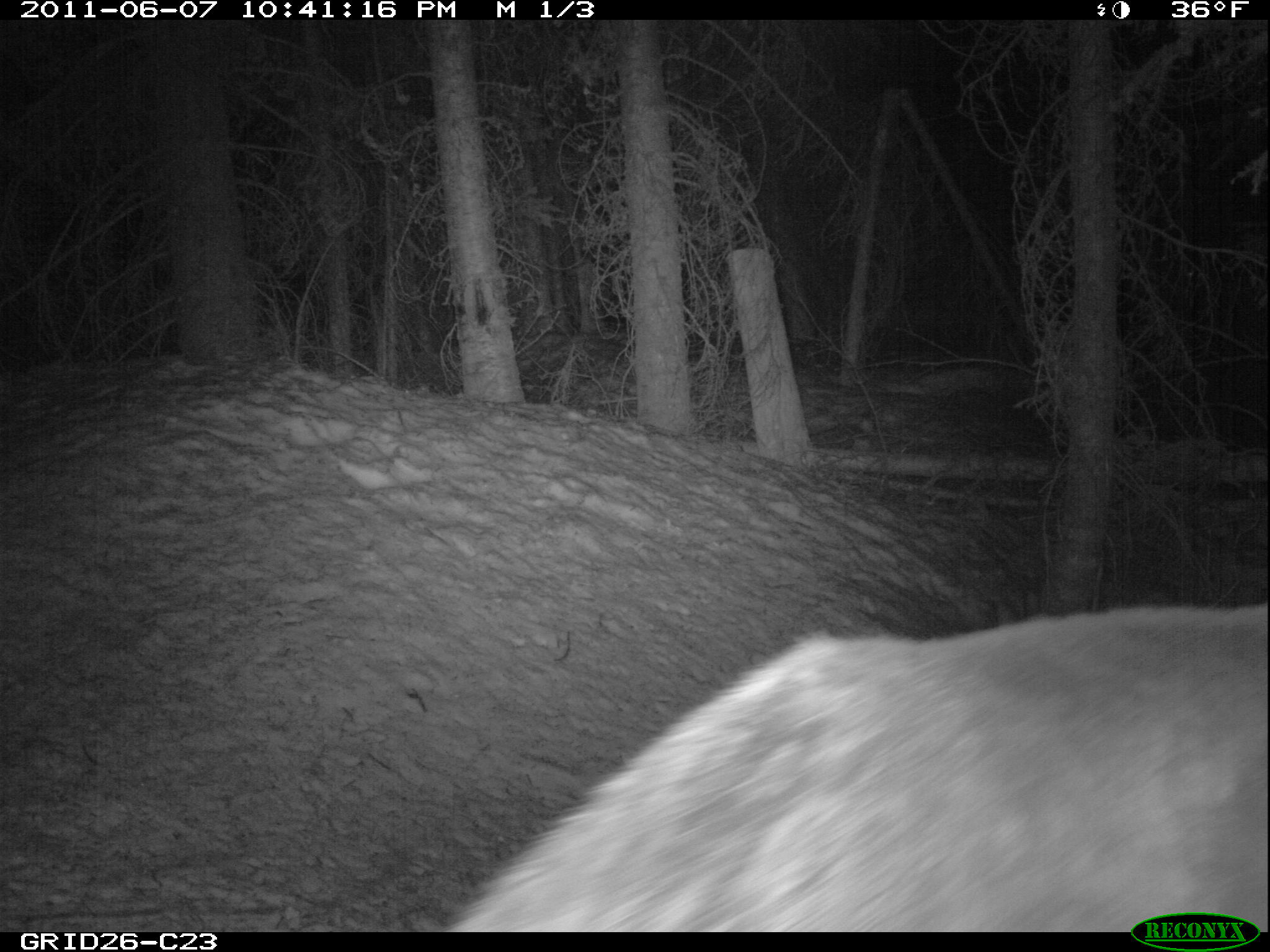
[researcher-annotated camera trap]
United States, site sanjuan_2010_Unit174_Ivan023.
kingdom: Animalia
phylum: Chordata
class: Mammalia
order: Artiodactyla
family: Cervidae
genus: Cervus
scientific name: Cervus elaphus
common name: red deer